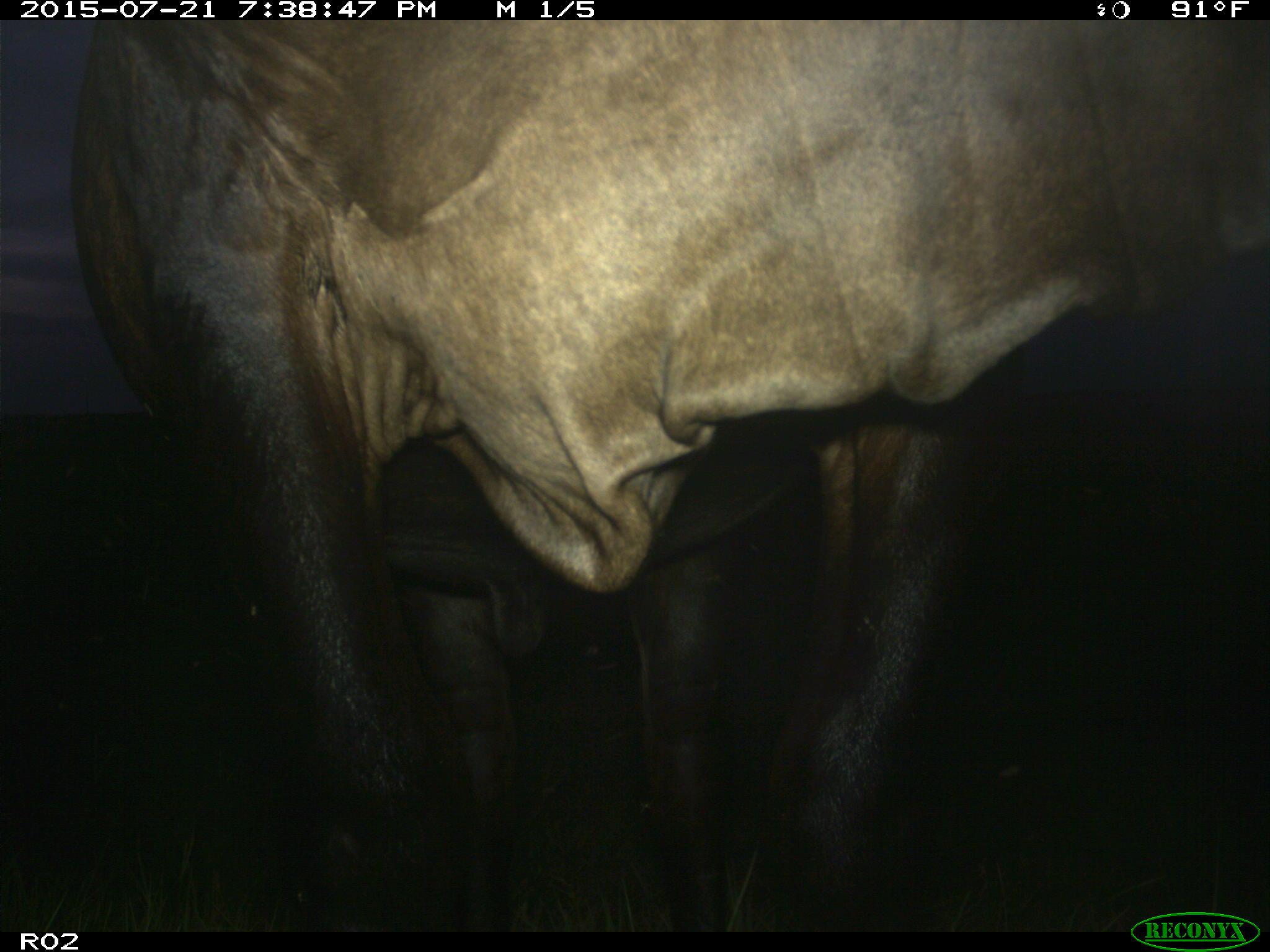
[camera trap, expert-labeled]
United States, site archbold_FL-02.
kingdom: Animalia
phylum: Chordata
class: Mammalia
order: Artiodactyla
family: Bovidae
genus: Bos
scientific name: Bos taurus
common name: domestic cow